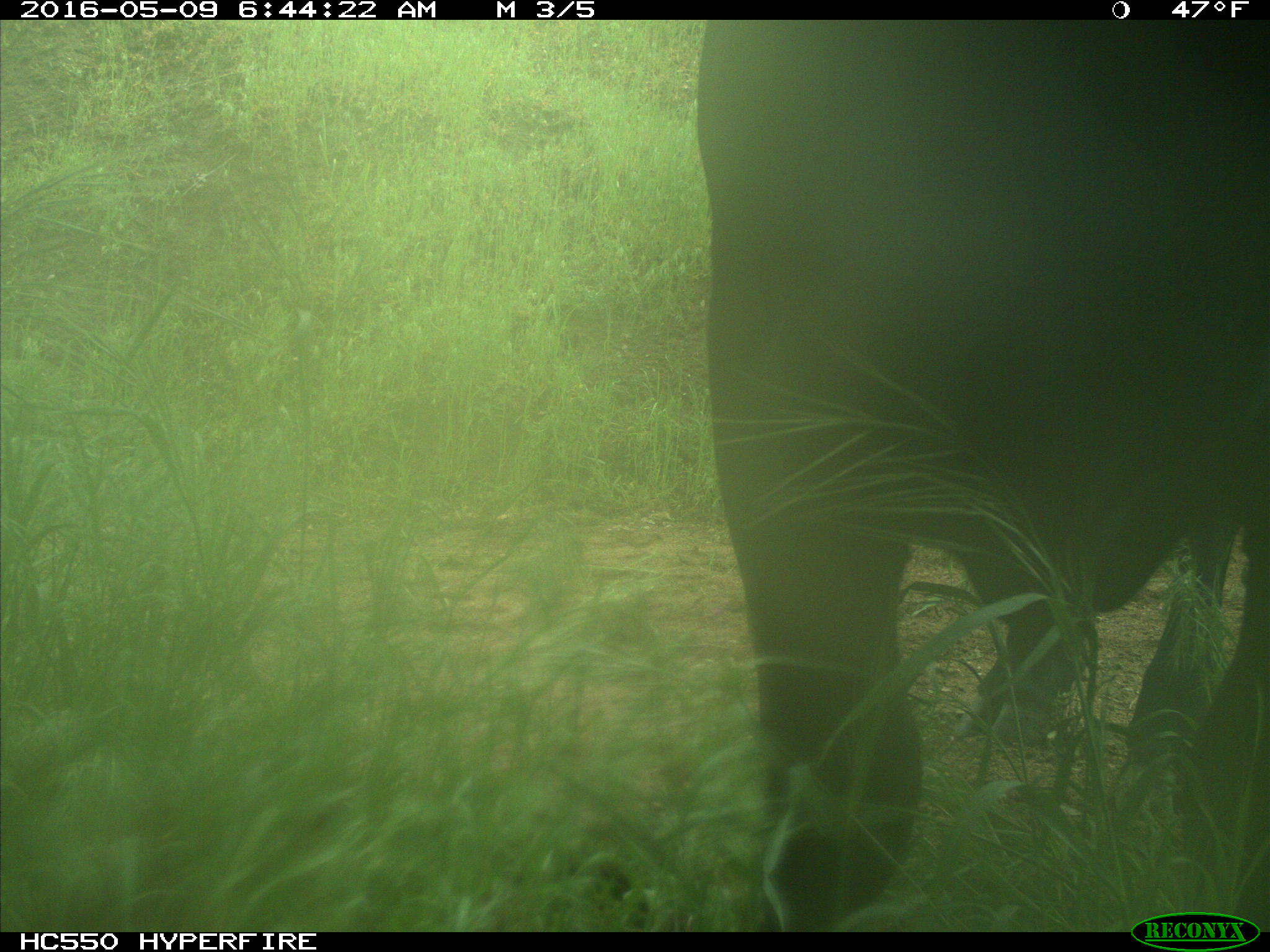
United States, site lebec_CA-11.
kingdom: Animalia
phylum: Chordata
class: Mammalia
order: Artiodactyla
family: Bovidae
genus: Bos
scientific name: Bos taurus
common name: domestic cow